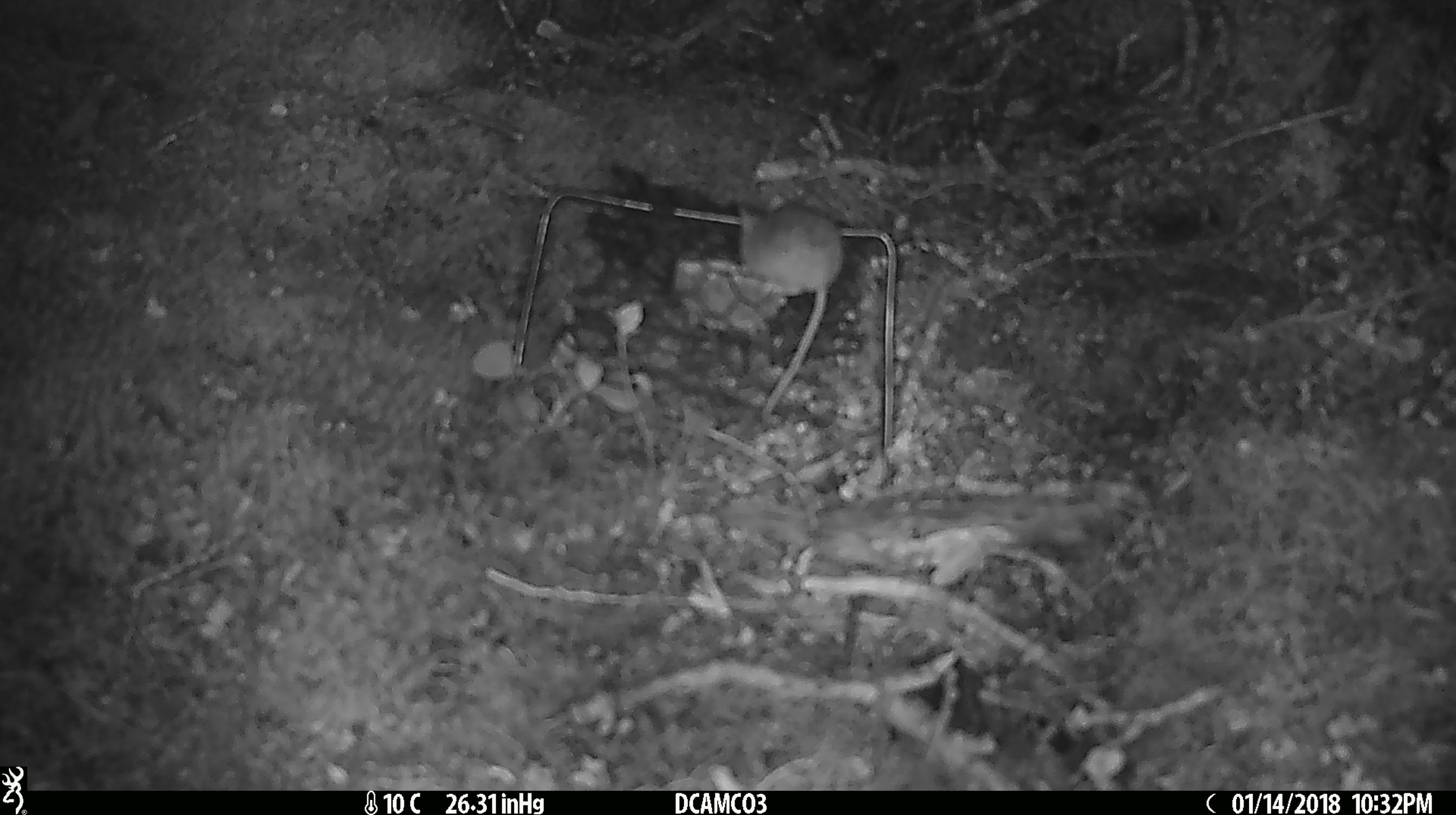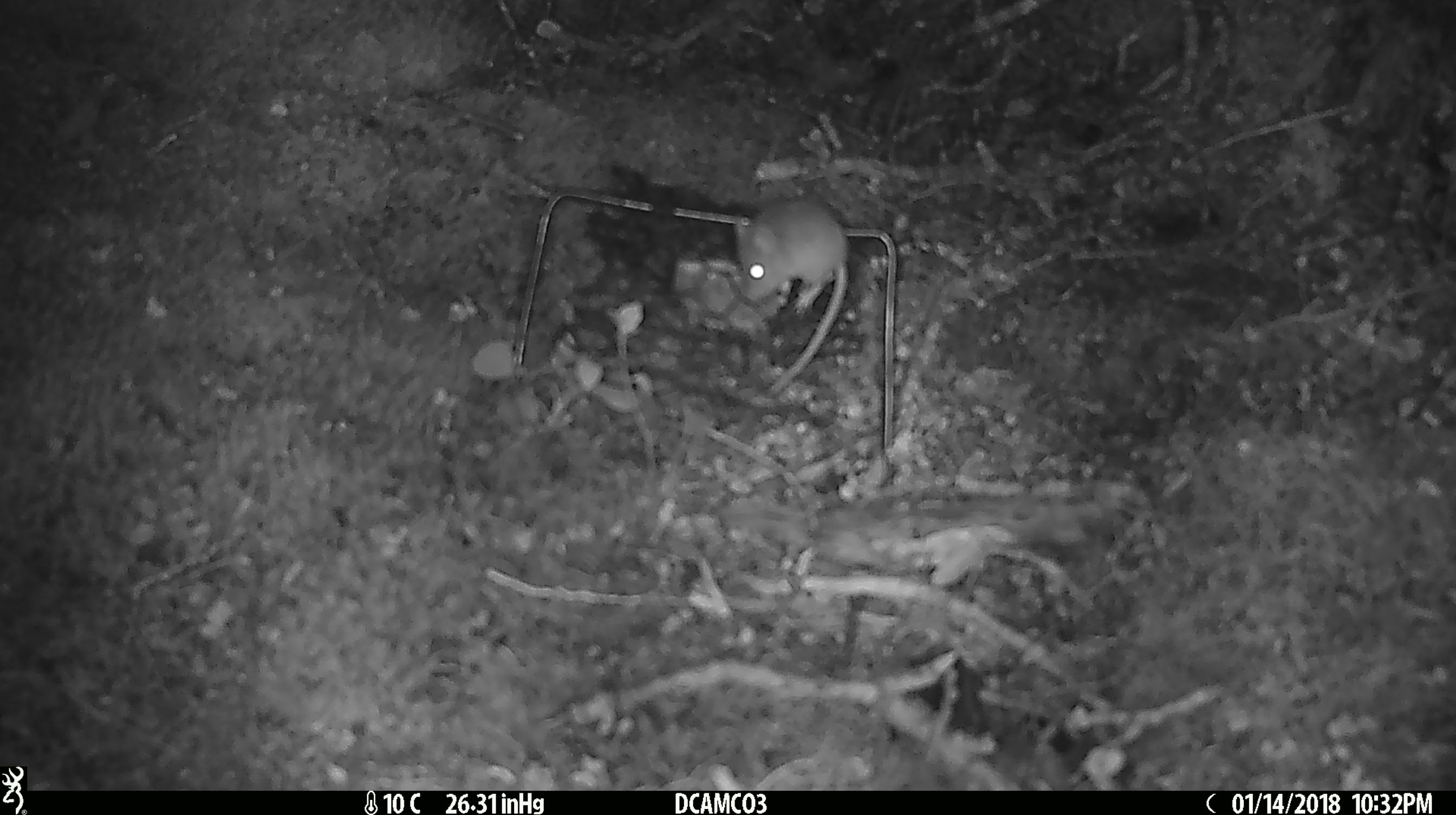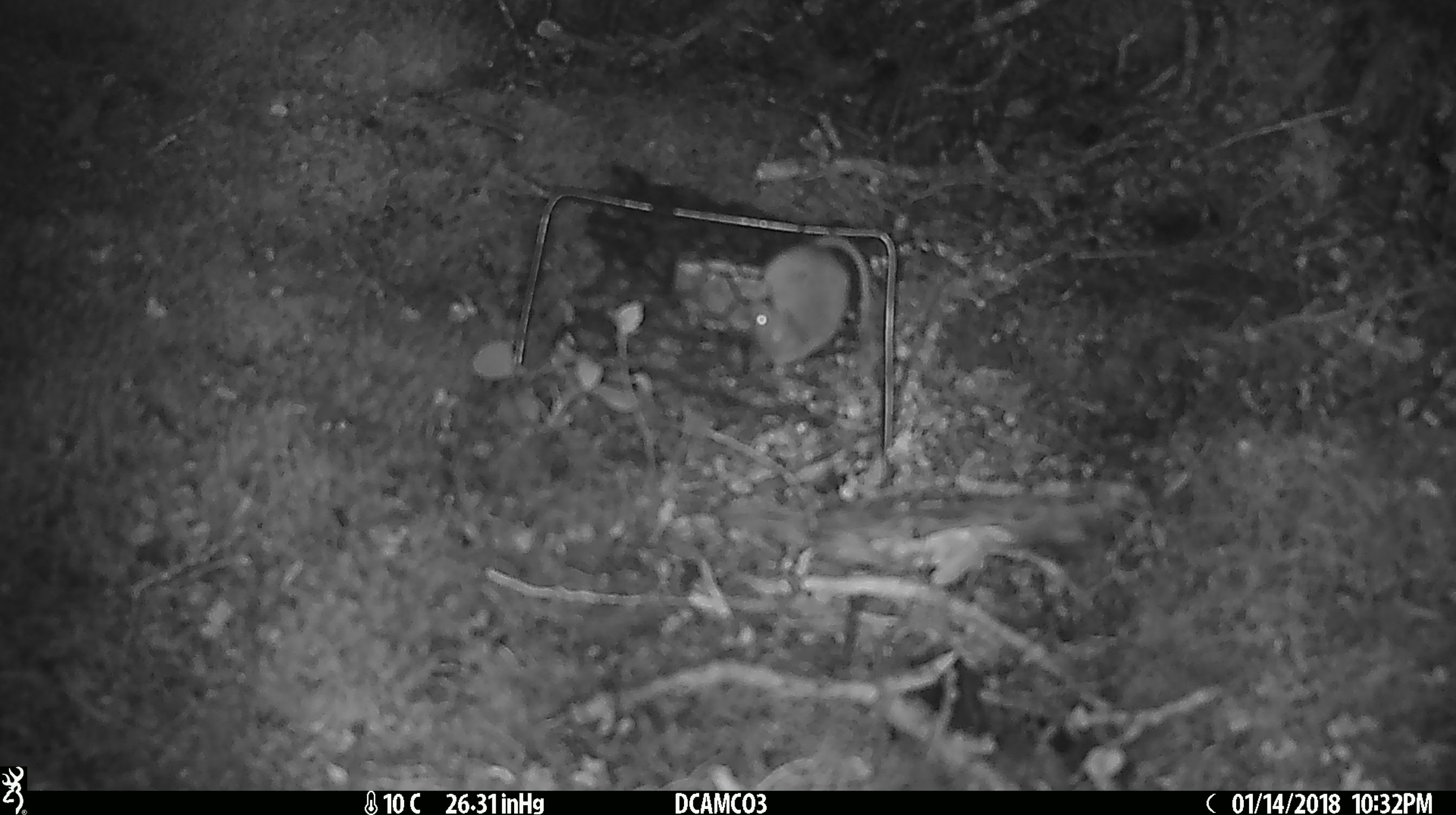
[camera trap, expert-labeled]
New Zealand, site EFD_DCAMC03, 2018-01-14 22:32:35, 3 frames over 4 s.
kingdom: Animalia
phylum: Chordata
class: Mammalia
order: Rodentia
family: Muridae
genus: Mus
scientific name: Mus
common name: mouse